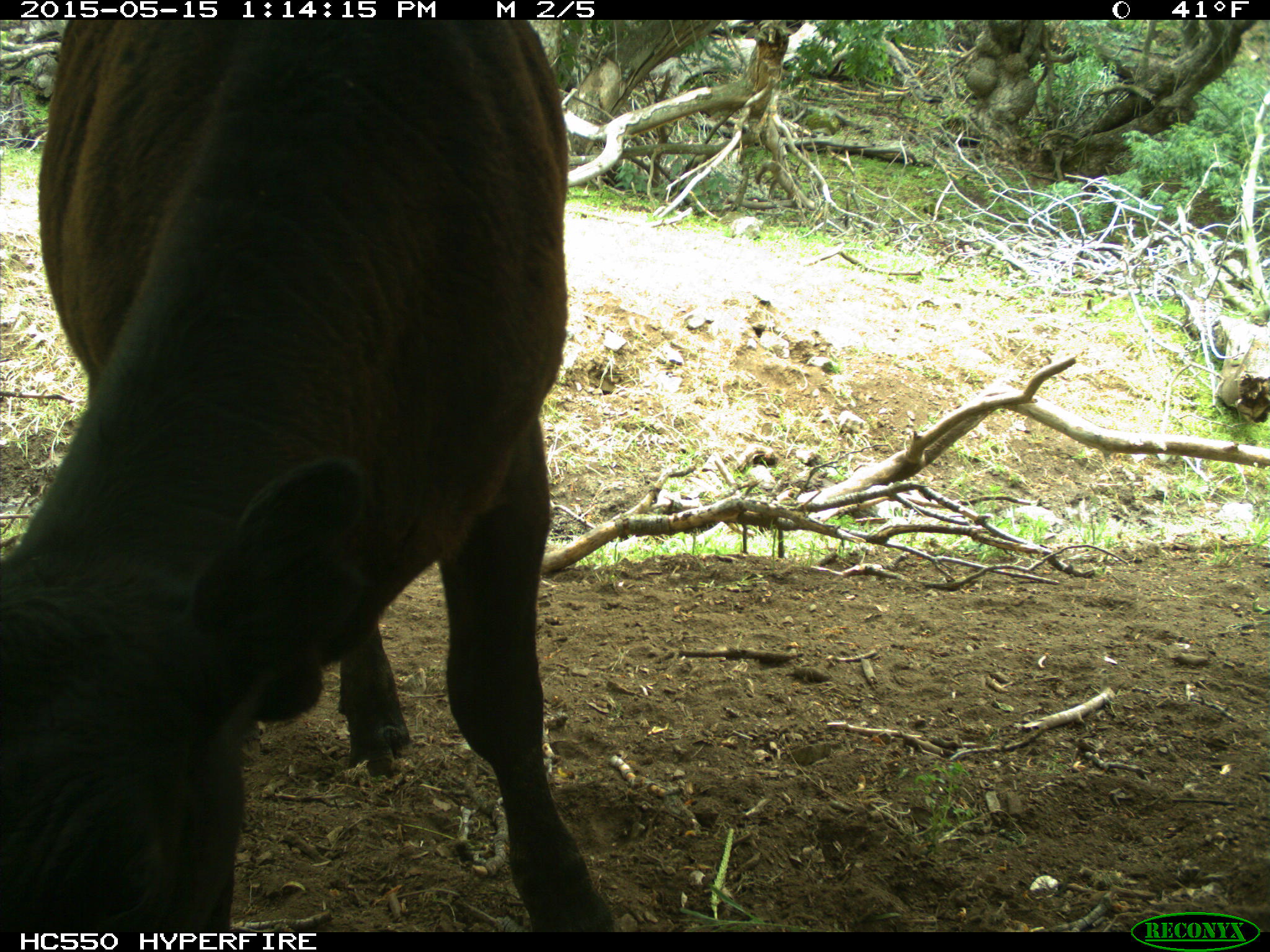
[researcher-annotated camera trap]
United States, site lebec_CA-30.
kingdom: Animalia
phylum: Chordata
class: Mammalia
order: Artiodactyla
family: Bovidae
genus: Bos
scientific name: Bos taurus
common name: domestic cow